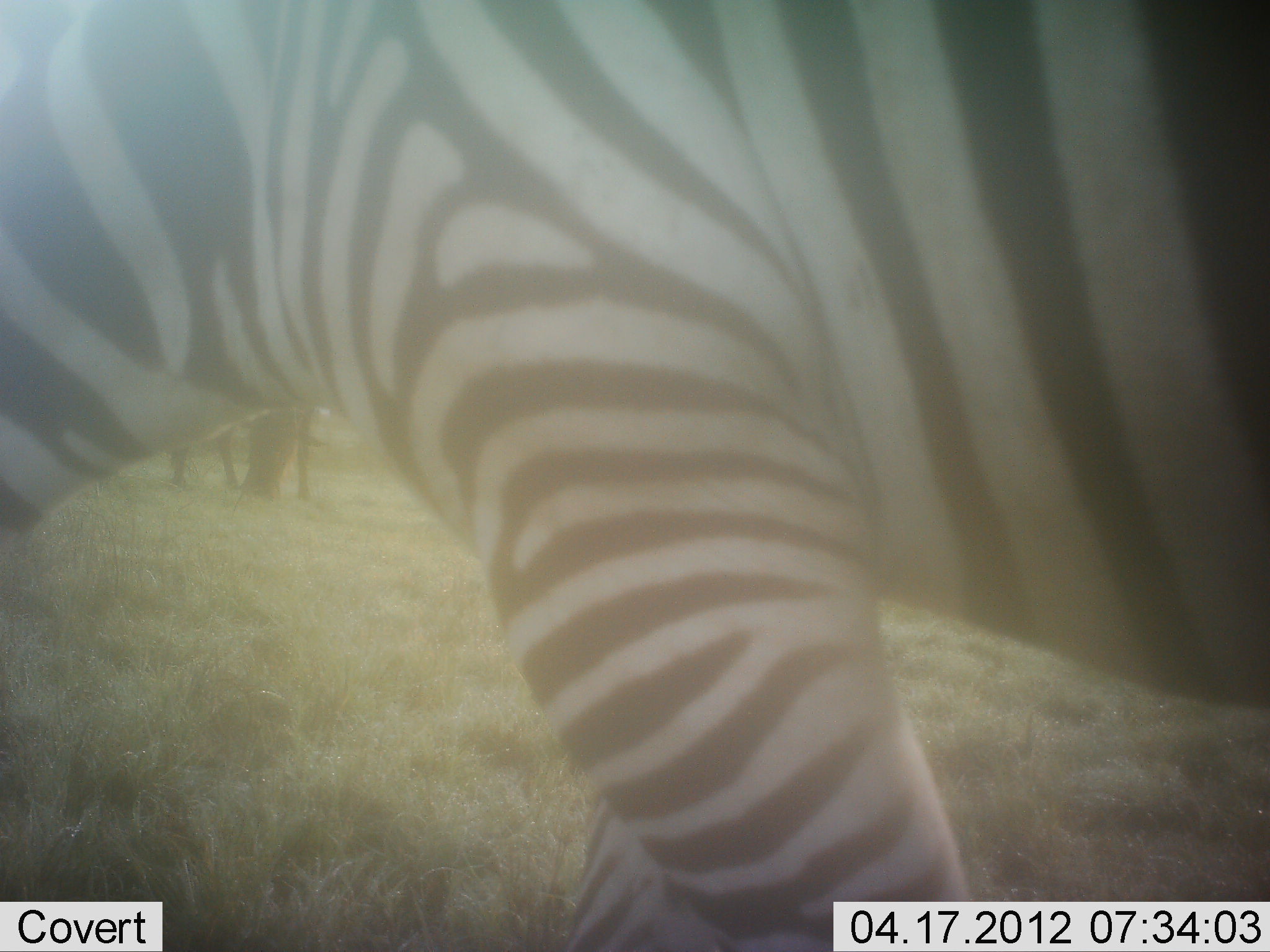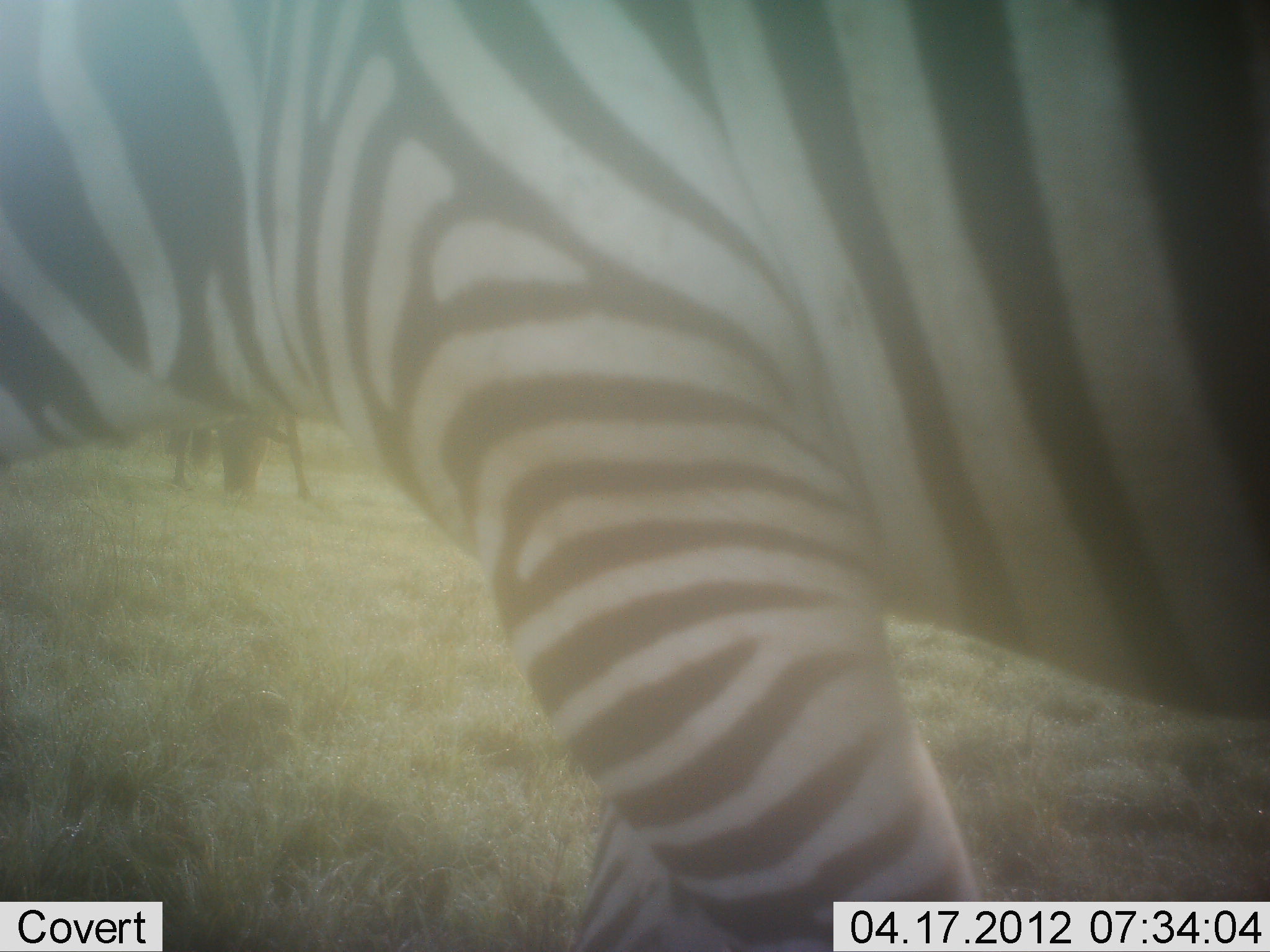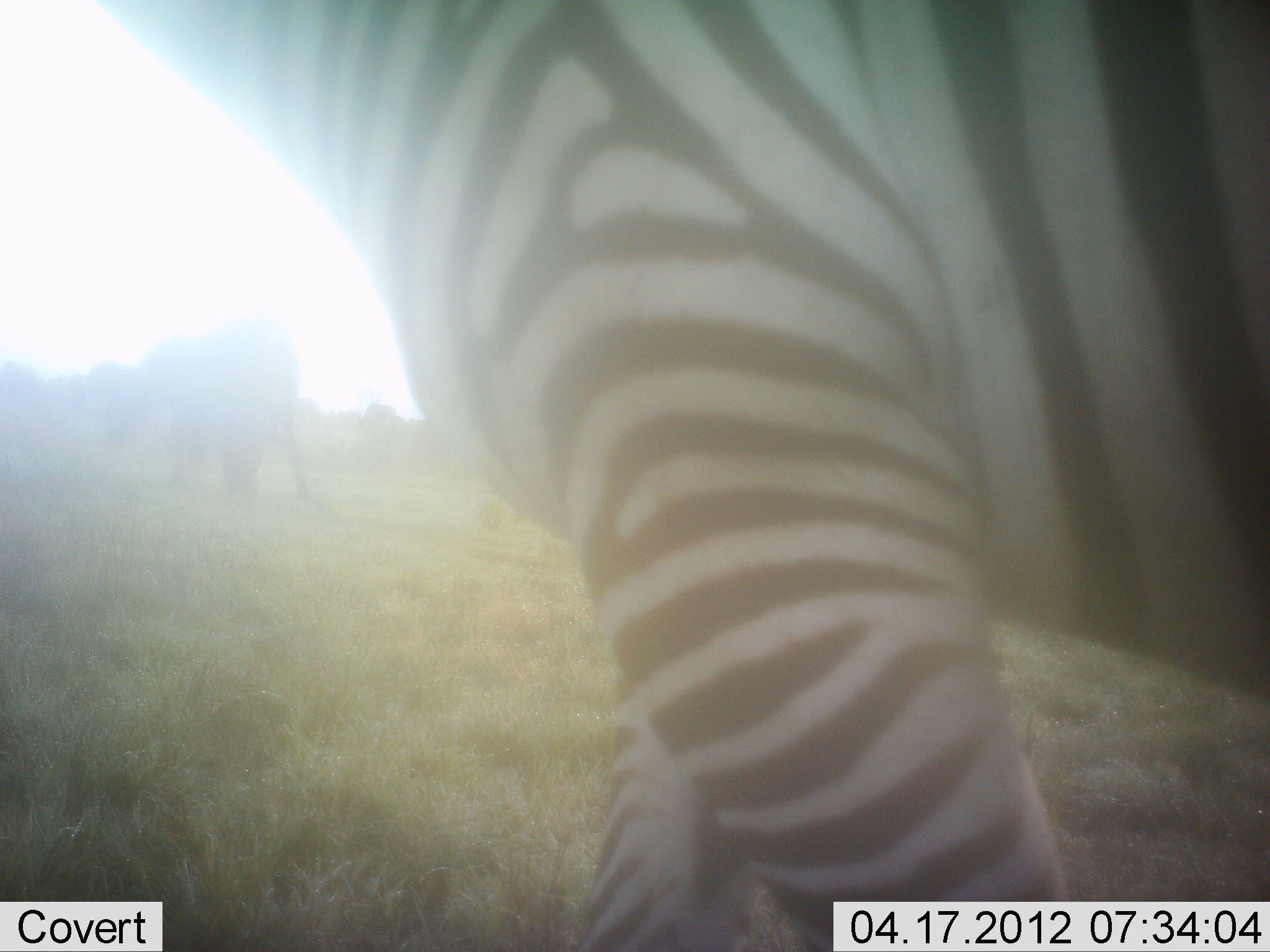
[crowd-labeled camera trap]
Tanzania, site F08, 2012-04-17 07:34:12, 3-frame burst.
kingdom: Animalia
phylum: Chordata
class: Mammalia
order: Perissodactyla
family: Equidae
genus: Equus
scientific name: Equus quagga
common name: plains zebra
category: zebra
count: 1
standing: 64%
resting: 0%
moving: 12%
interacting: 0%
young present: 0%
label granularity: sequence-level